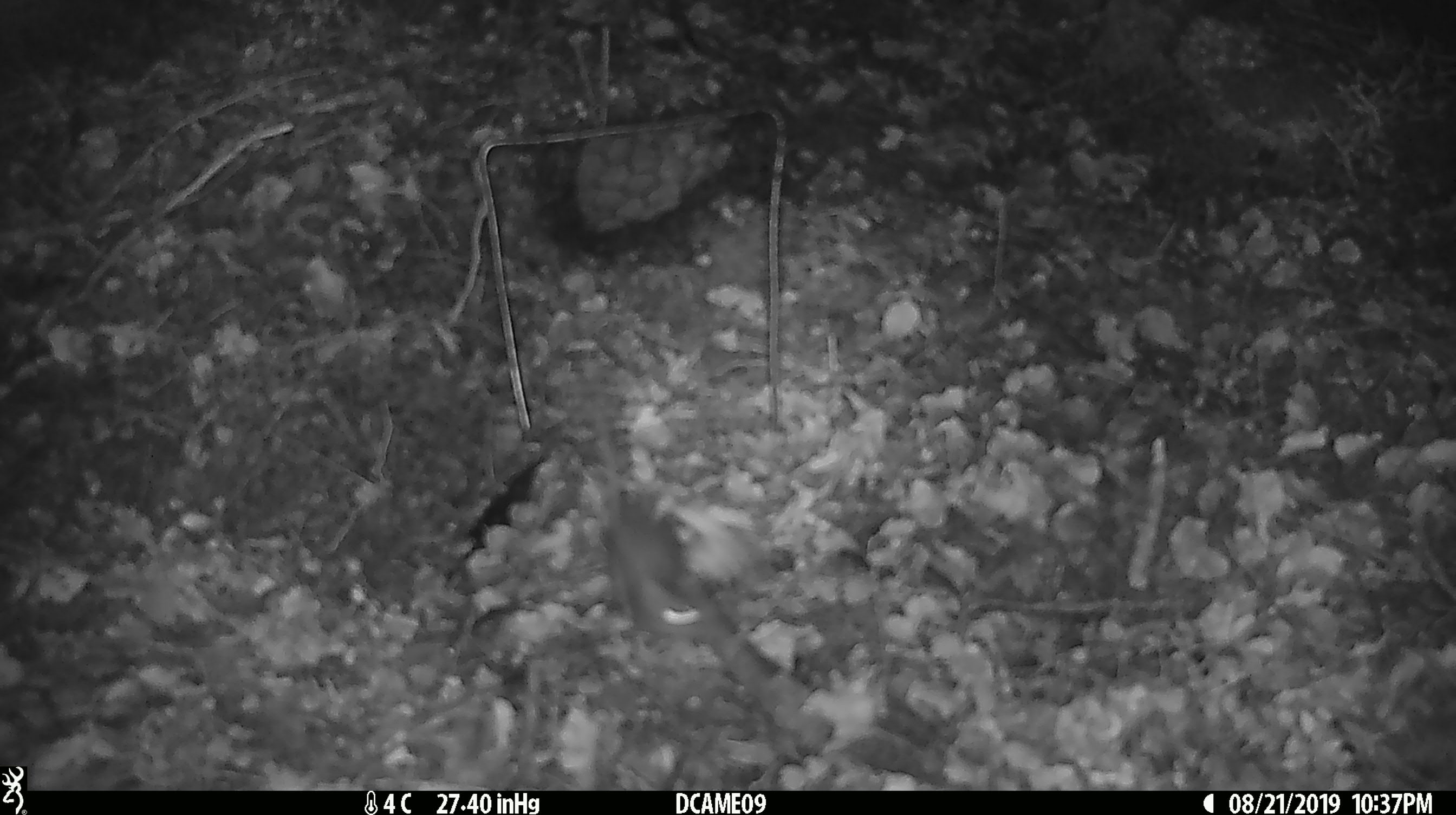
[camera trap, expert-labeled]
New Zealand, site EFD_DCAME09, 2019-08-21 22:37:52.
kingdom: Animalia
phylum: Chordata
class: Mammalia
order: Rodentia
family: Muridae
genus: Mus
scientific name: Mus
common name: mouse